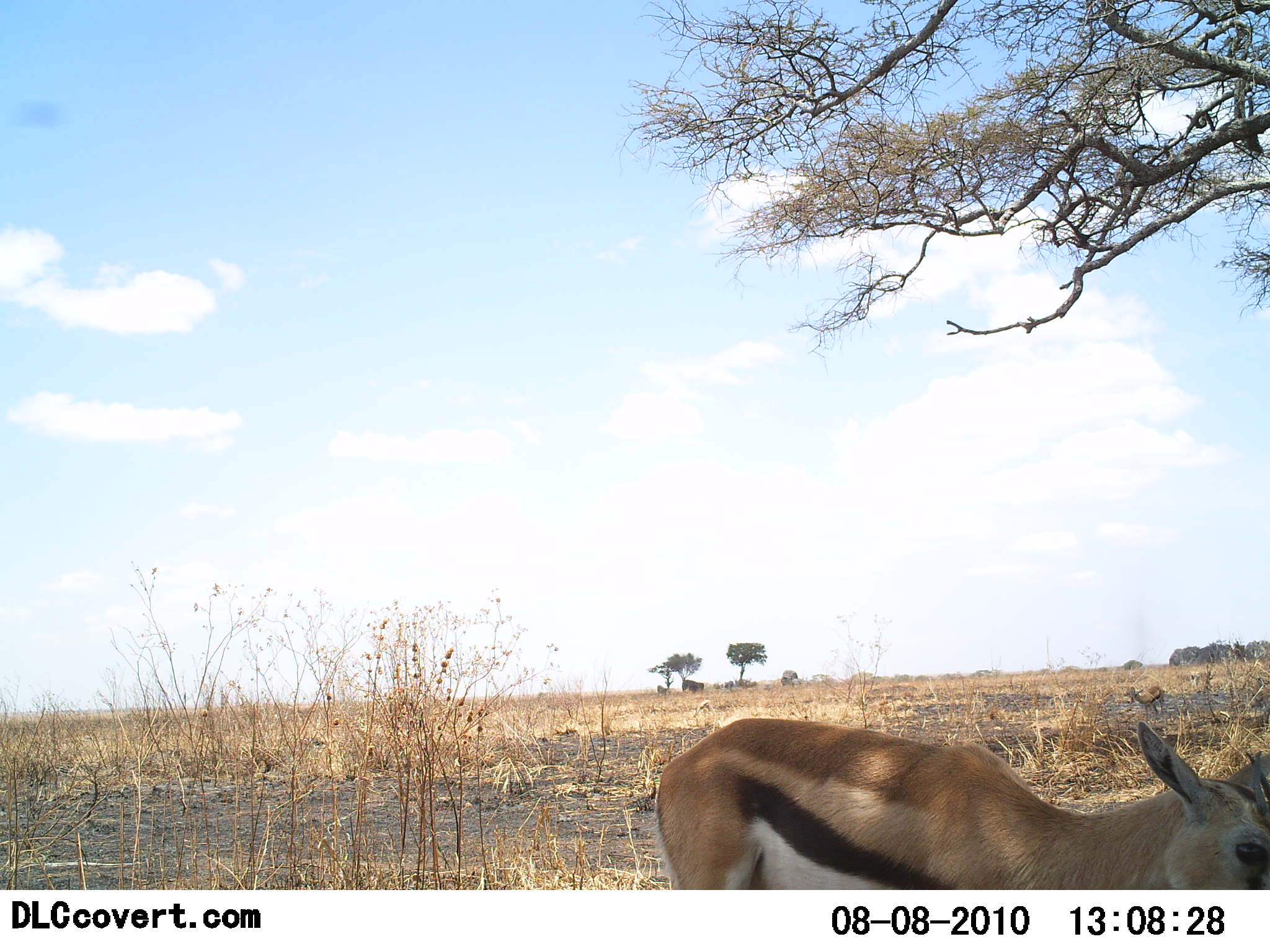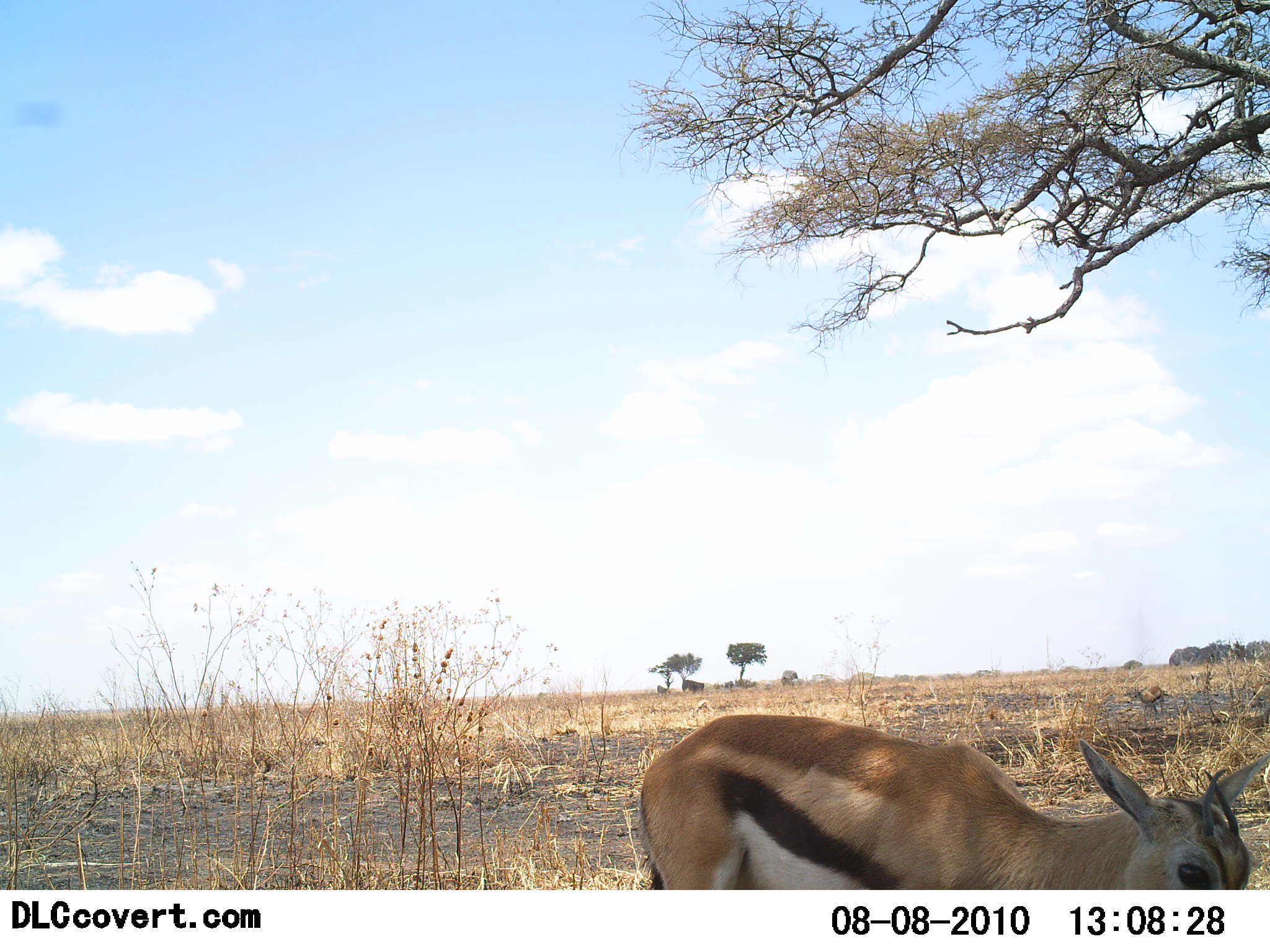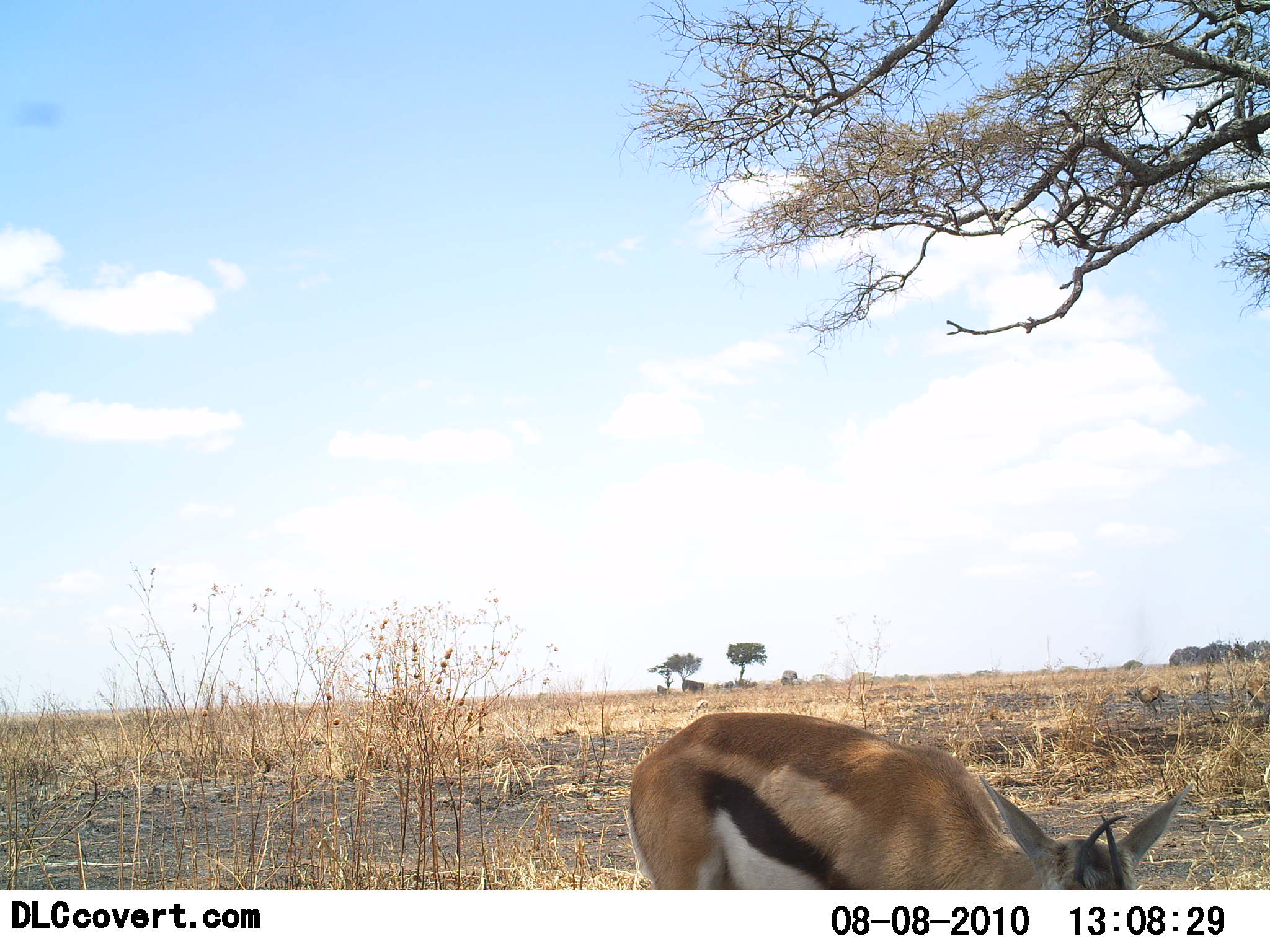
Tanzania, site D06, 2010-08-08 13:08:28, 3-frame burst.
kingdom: Animalia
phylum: Chordata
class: Mammalia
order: Artiodactyla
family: Bovidae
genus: Eudorcas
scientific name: Eudorcas thomsonii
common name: thomson's gazelle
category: gazellethomsons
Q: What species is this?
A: Gazellethomsons (thomson's gazelle) (Eudorcas thomsonii).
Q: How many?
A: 1.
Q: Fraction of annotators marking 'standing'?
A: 52%.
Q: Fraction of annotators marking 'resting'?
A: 0%.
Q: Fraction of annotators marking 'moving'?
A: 29%.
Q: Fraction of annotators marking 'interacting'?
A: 0%.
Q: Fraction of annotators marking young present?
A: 5%.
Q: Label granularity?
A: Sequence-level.